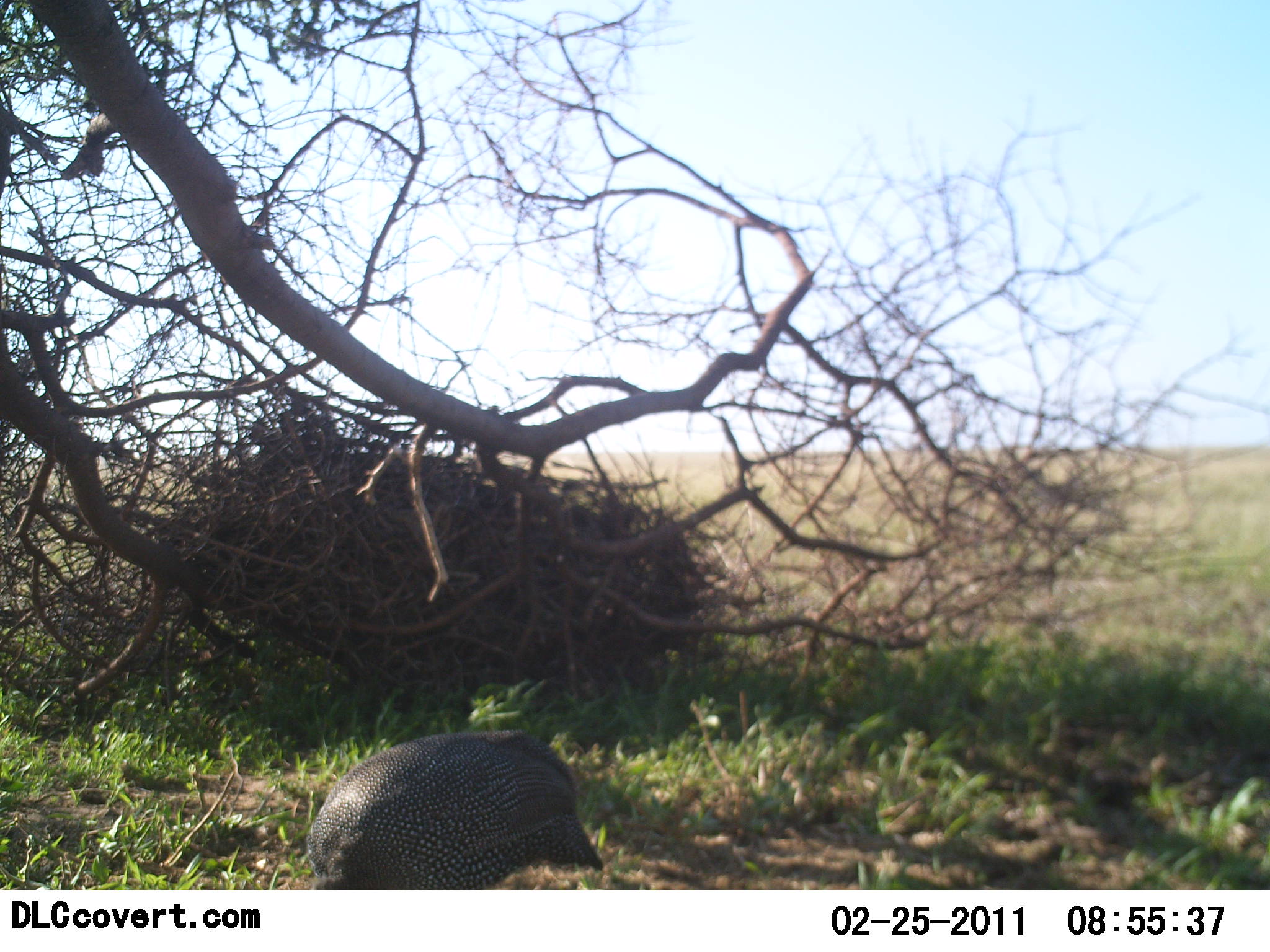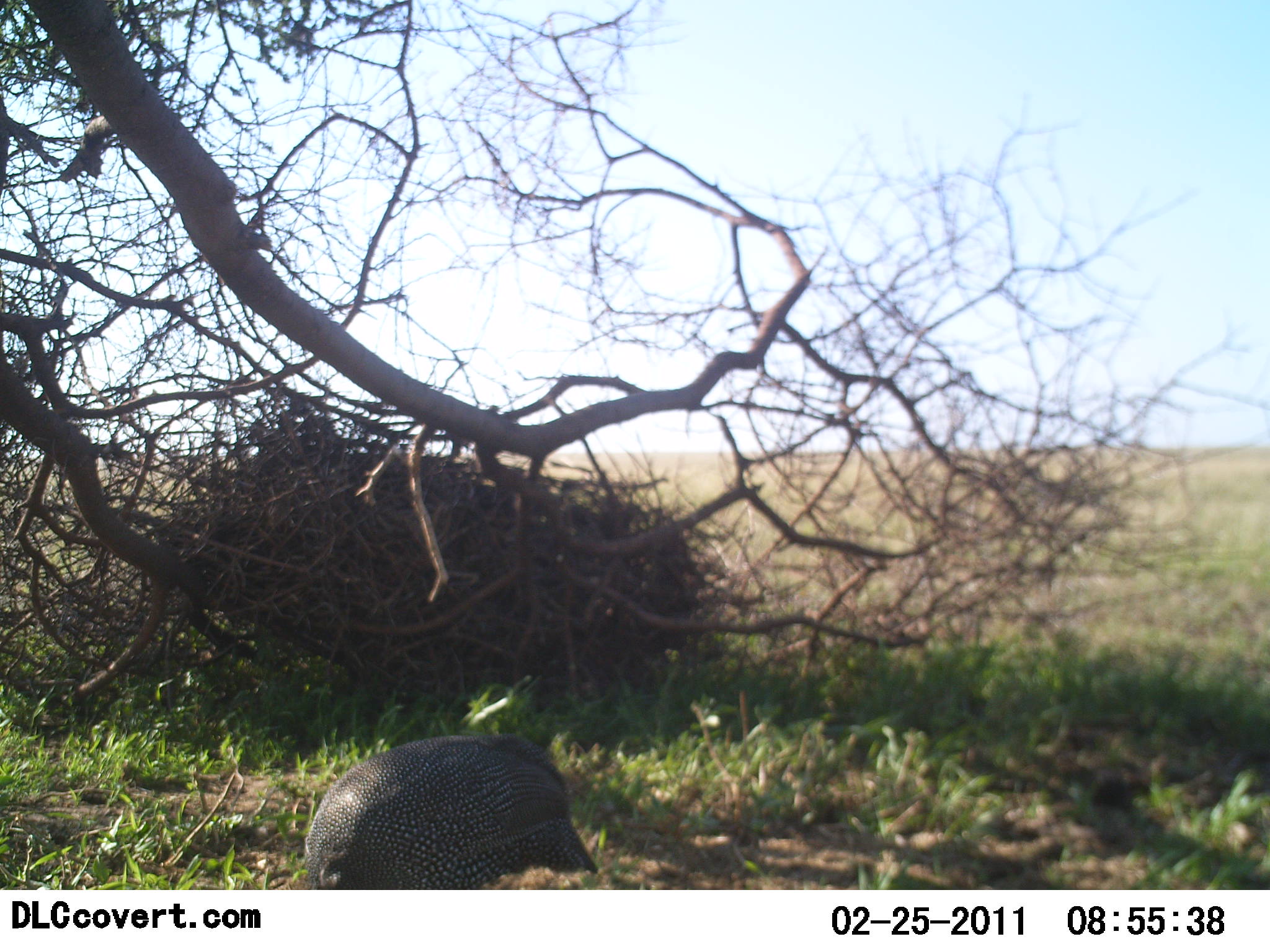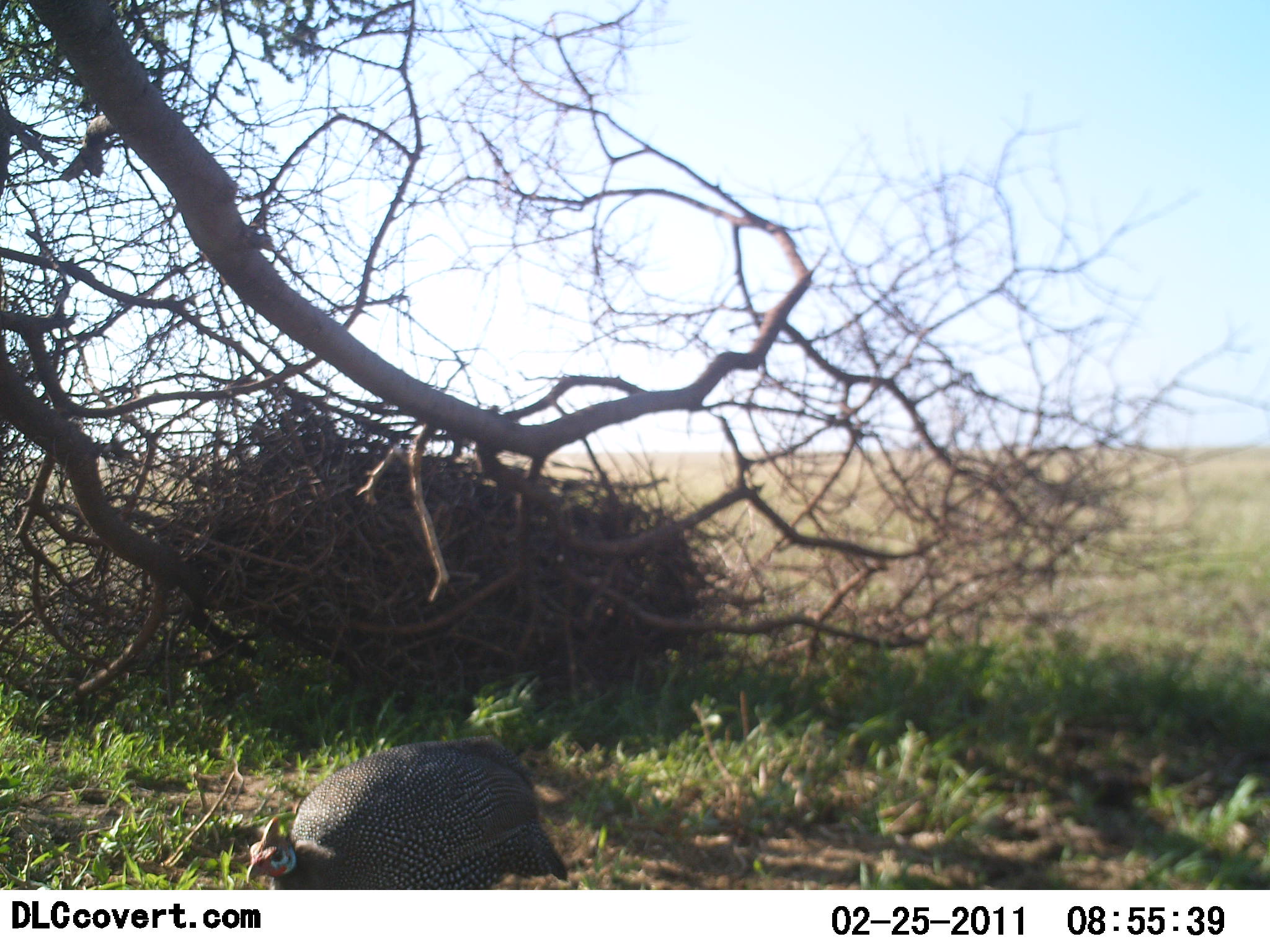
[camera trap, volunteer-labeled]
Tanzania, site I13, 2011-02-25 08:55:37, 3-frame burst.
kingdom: Animalia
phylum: Chordata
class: Aves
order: Galliformes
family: Numididae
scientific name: Numididae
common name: guinea fowl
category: guineafowl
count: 1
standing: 27%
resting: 0%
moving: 0%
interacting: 0%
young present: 0%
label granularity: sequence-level